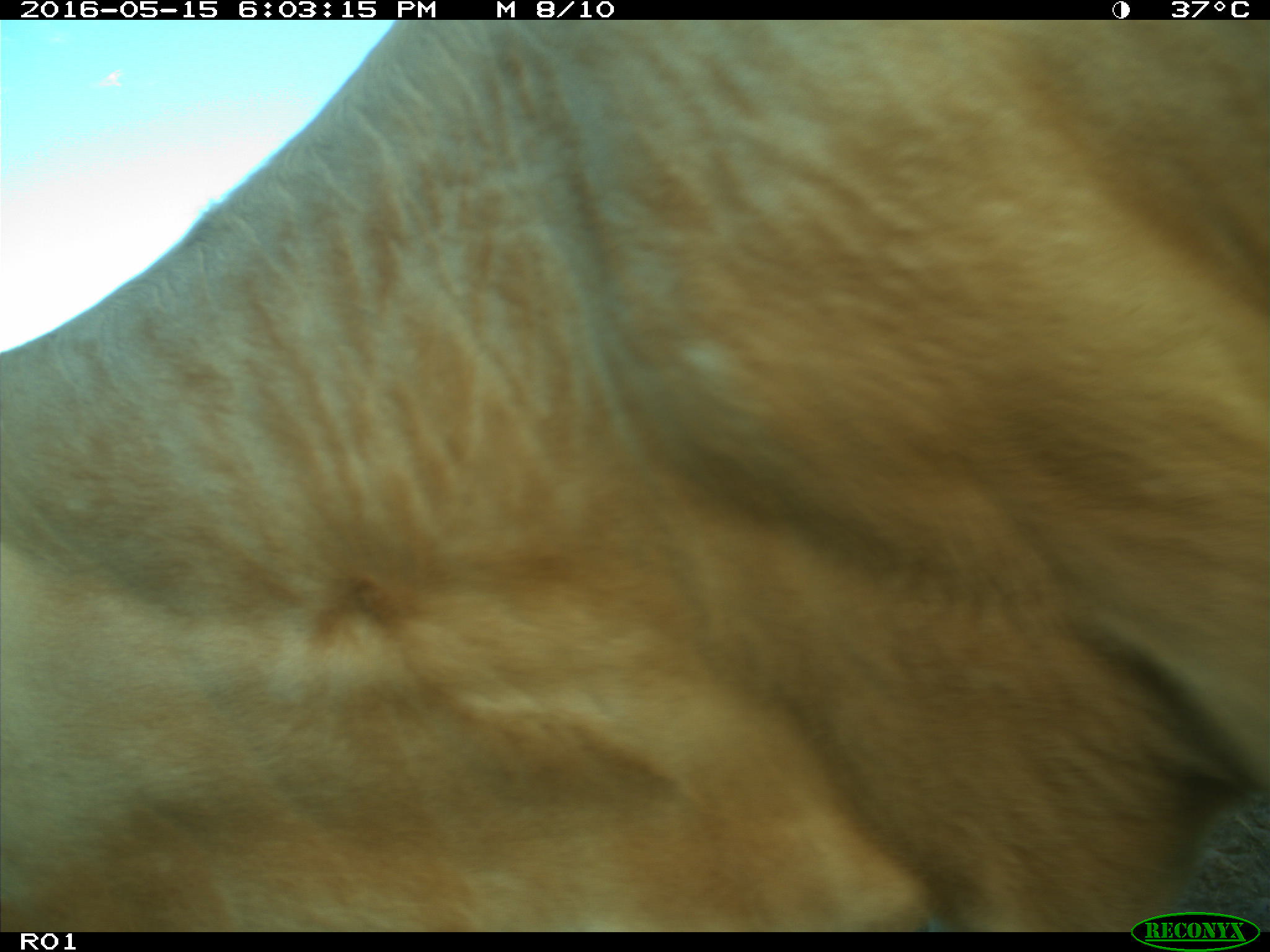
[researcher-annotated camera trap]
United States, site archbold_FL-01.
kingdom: Animalia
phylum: Chordata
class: Mammalia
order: Artiodactyla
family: Bovidae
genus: Bos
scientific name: Bos taurus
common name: domestic cow